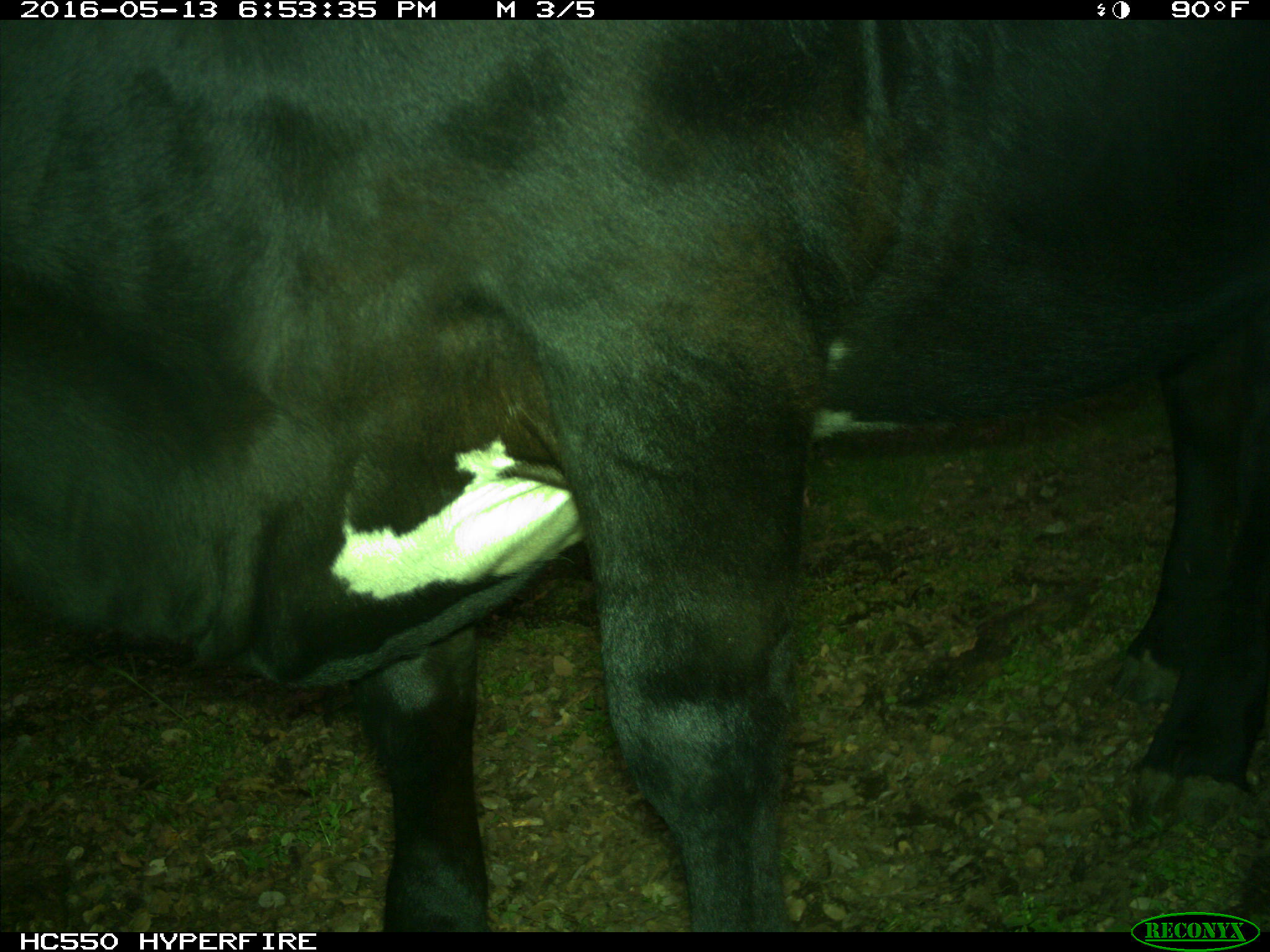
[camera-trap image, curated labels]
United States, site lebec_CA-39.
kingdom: Animalia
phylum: Chordata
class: Mammalia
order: Artiodactyla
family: Bovidae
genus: Bos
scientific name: Bos taurus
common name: domestic cow